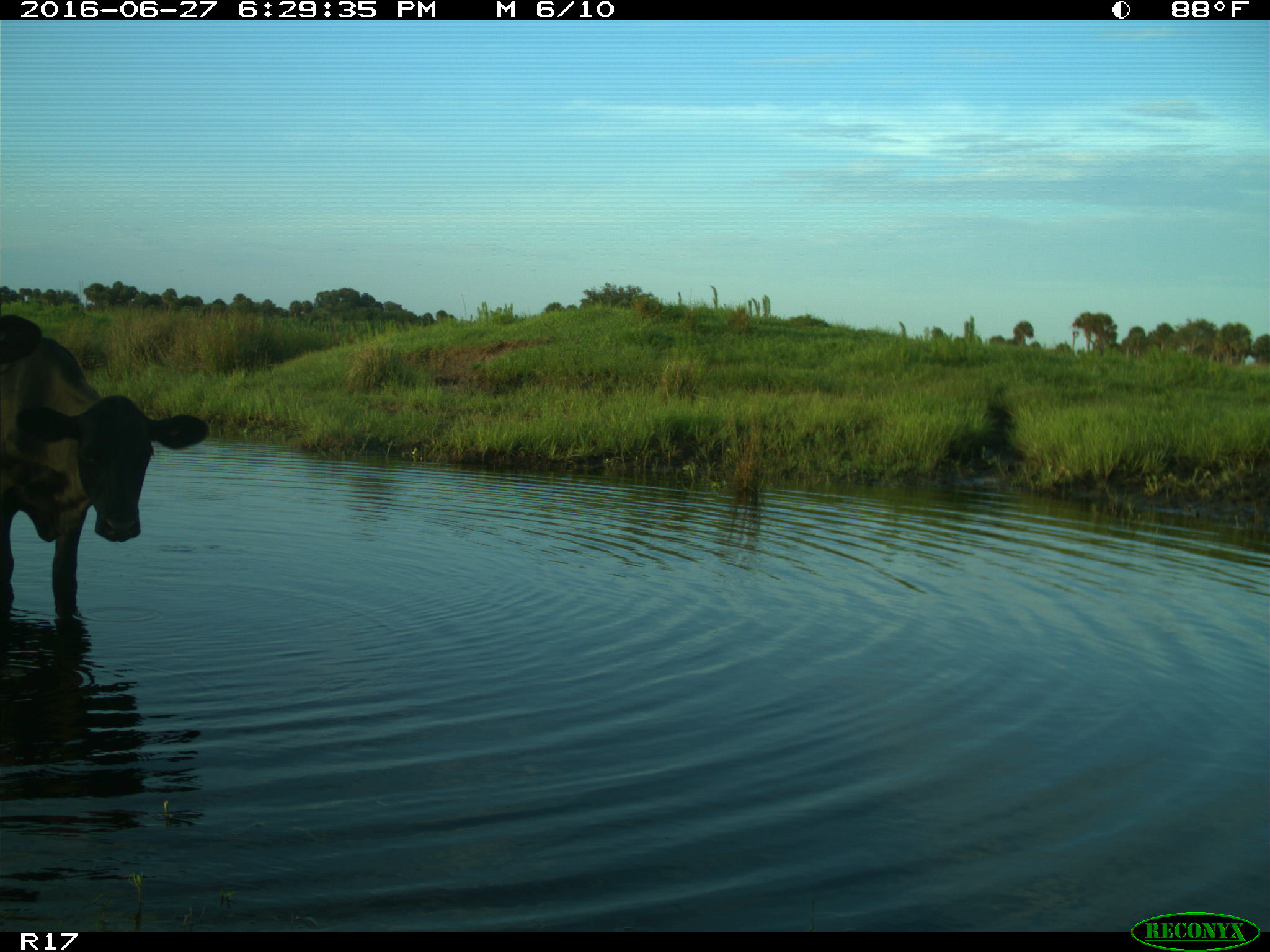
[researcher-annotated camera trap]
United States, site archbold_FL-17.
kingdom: Animalia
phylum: Chordata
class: Mammalia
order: Artiodactyla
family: Bovidae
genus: Bos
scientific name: Bos taurus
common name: domestic cow